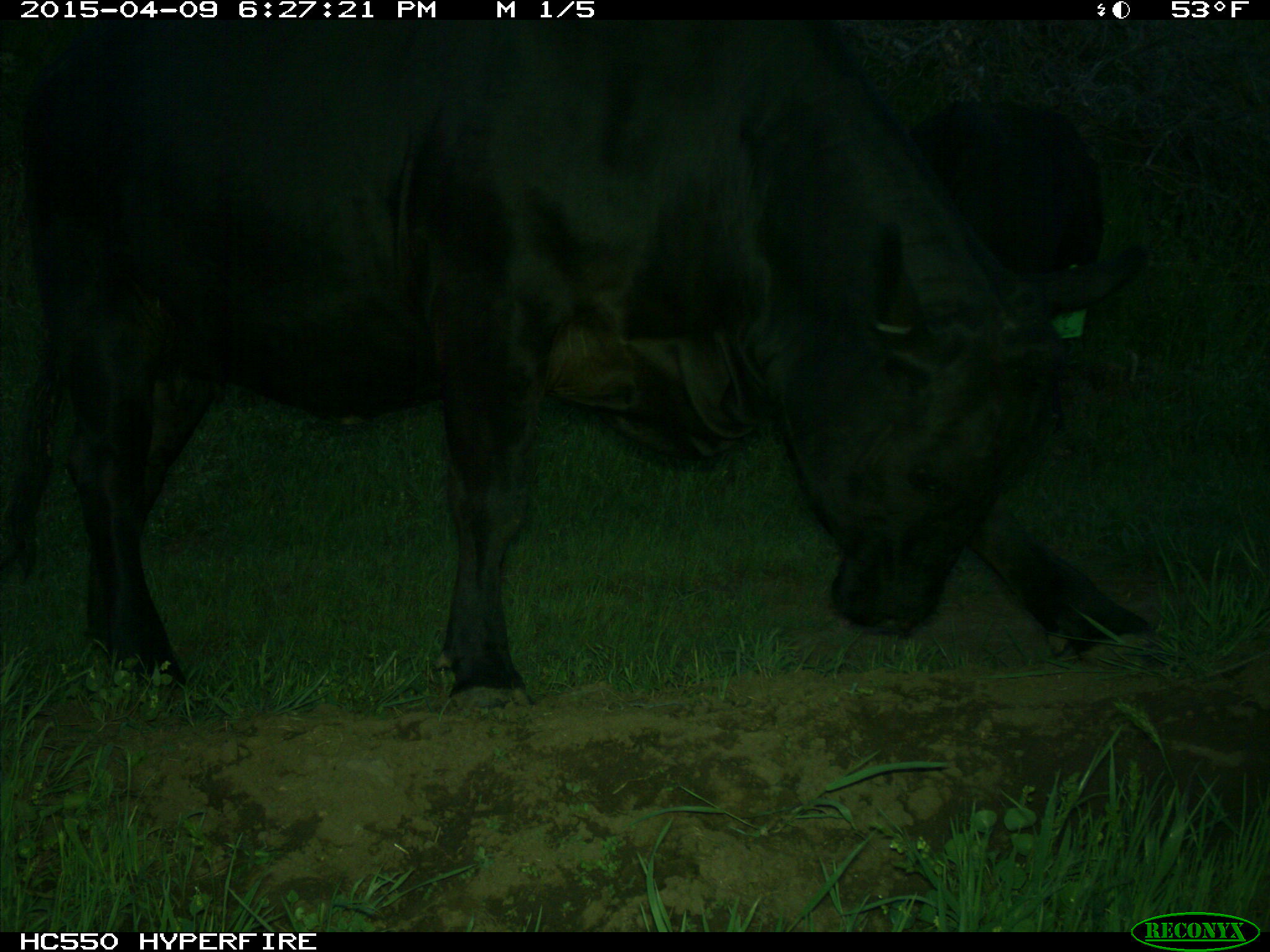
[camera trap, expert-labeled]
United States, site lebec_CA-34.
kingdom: Animalia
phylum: Chordata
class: Mammalia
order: Artiodactyla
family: Bovidae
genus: Bos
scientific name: Bos taurus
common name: domestic cow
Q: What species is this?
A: Bos taurus (domestic cow).